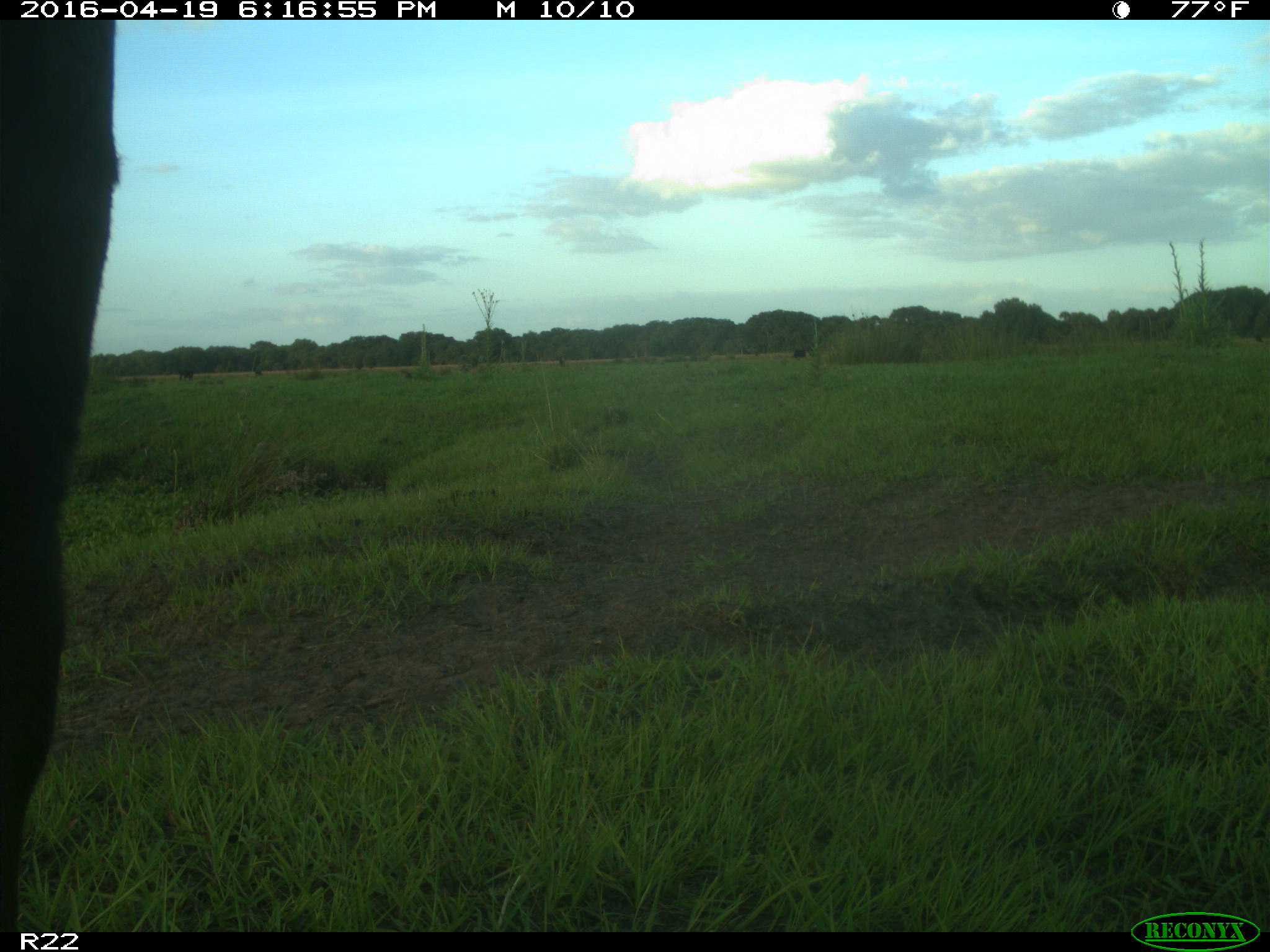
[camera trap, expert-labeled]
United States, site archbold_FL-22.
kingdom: Animalia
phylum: Chordata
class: Mammalia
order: Artiodactyla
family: Bovidae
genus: Bos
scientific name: Bos taurus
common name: domestic cow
Bos taurus (domestic cow).